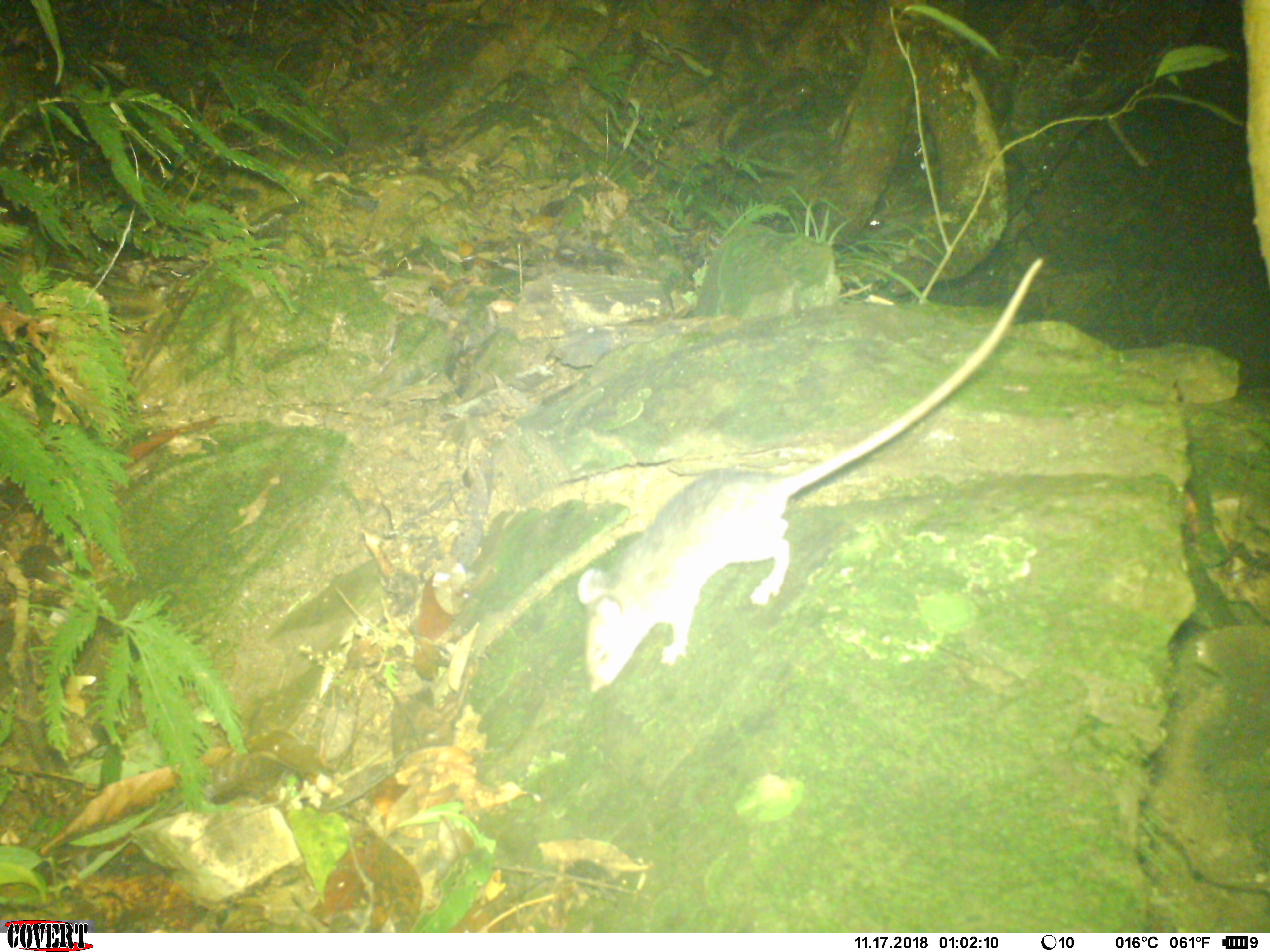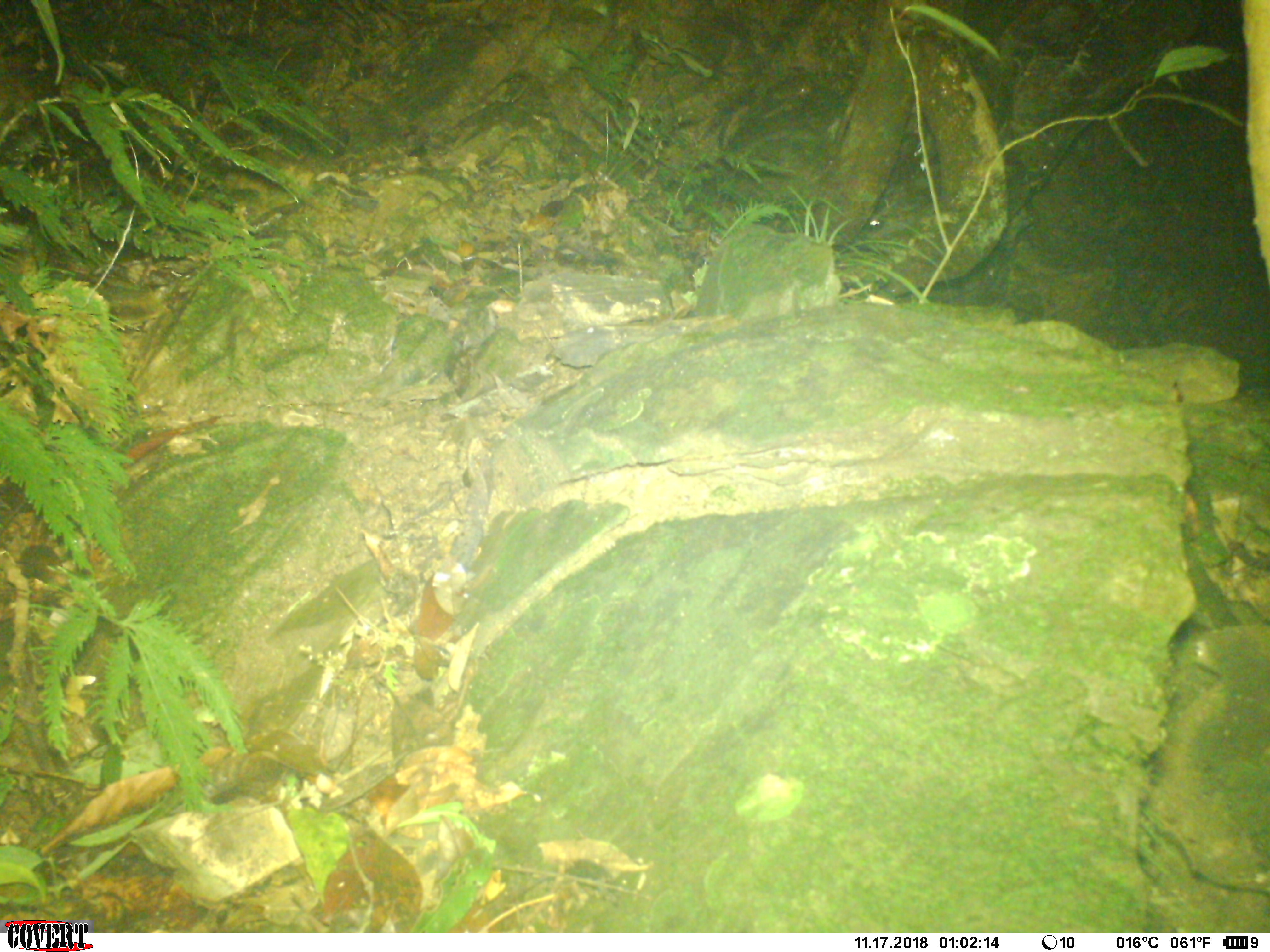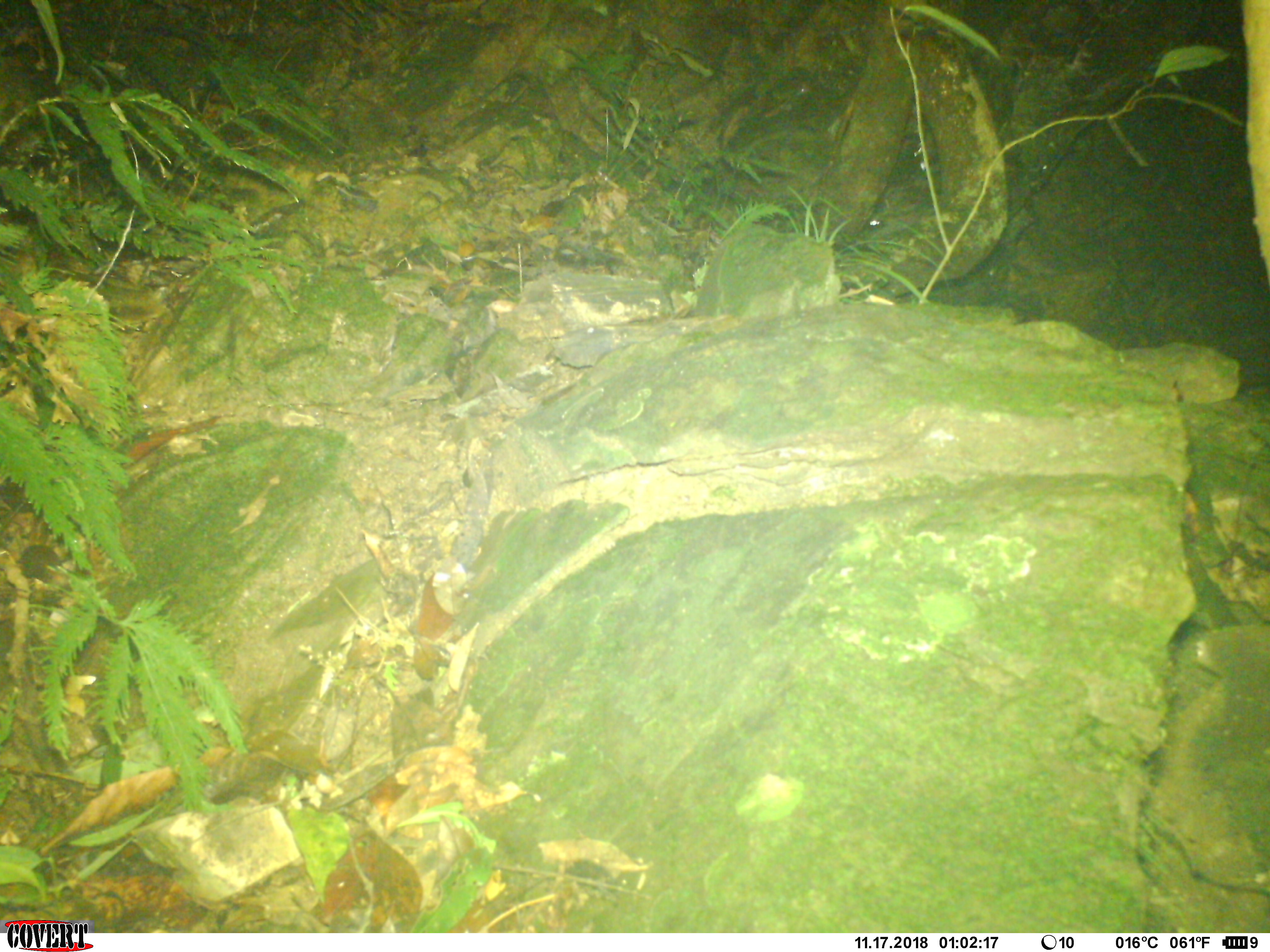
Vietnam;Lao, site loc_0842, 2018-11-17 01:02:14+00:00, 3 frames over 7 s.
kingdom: Animalia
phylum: Chordata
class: Mammalia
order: Rodentia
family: Muridae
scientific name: Muridae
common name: old-world mice and rats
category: unidentified murid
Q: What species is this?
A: Unidentified murid (old-world mice and rats) (Muridae).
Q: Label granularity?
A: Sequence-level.